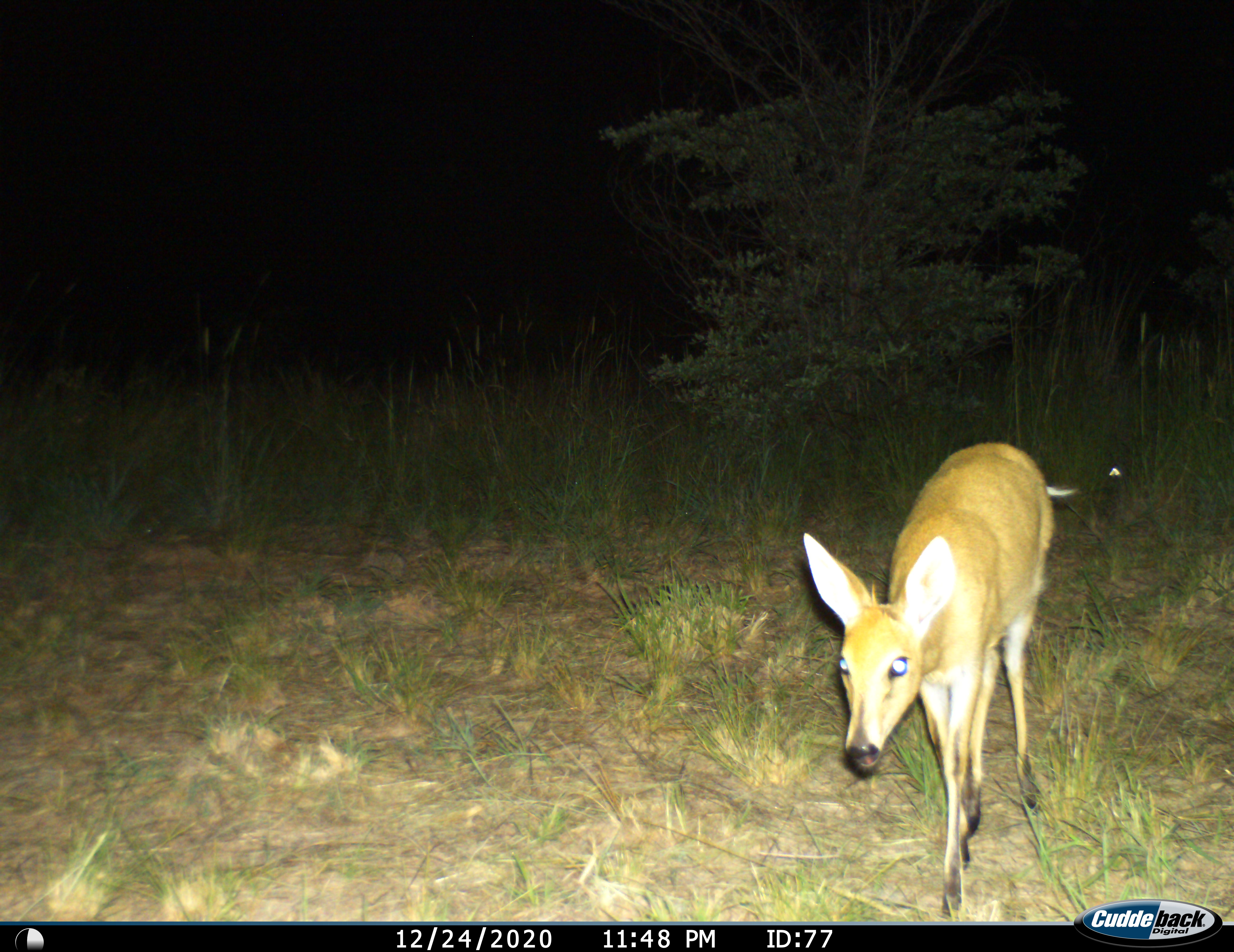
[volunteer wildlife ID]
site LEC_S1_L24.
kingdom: Animalia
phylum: Chordata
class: Mammalia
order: Artiodactyla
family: Bovidae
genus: Sylvicapra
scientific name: Sylvicapra grimmia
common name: common duiker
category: duikercommongrey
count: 1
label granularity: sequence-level